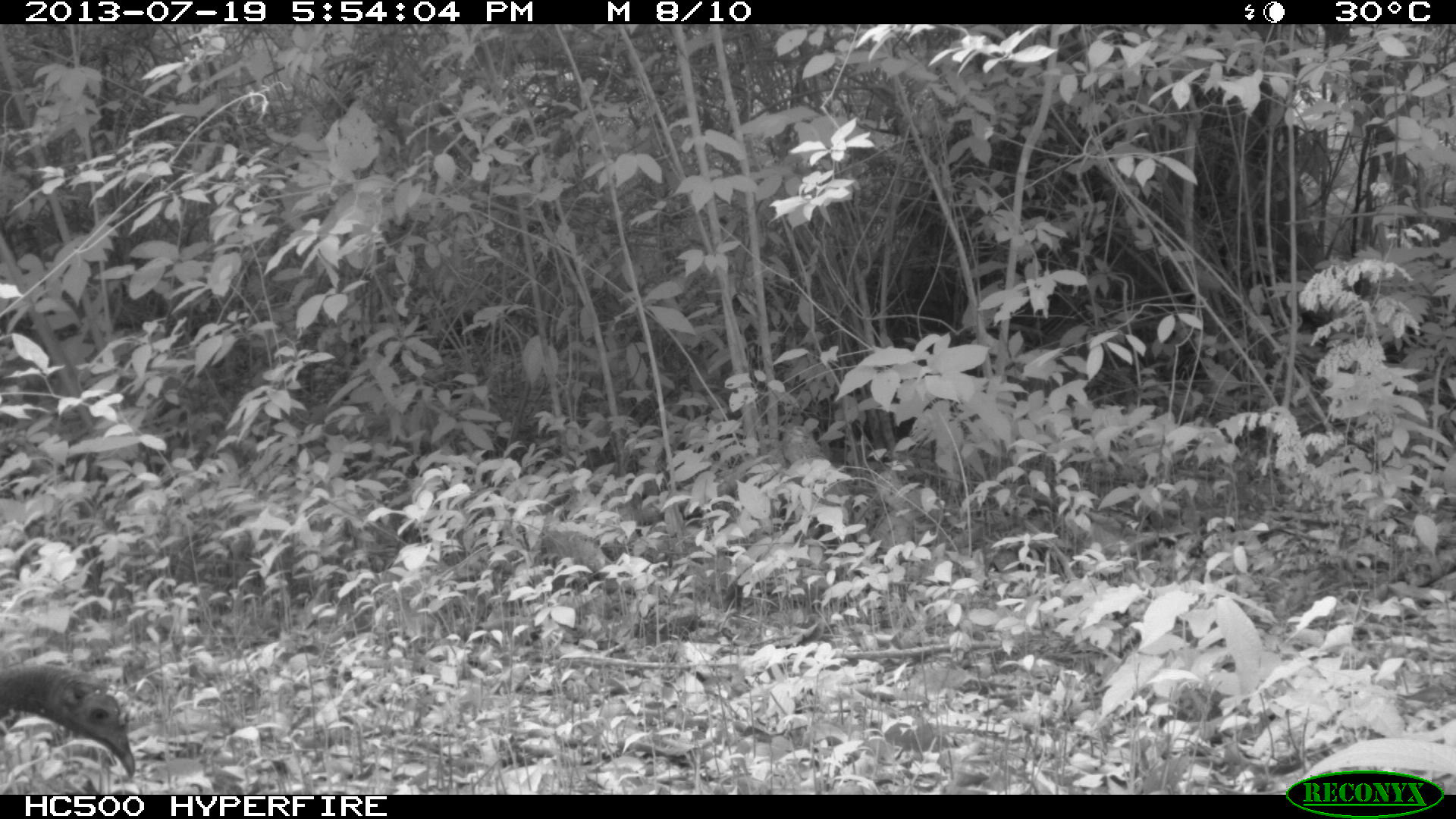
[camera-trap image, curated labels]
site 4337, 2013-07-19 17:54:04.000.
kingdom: Animalia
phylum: Chordata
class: Aves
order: Galliformes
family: Phasianidae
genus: Meleagris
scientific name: Meleagris ocellata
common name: ocellated turkey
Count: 1.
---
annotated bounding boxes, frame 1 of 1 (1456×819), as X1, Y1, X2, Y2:
meleagris ocellata: 0, 660, 135, 779